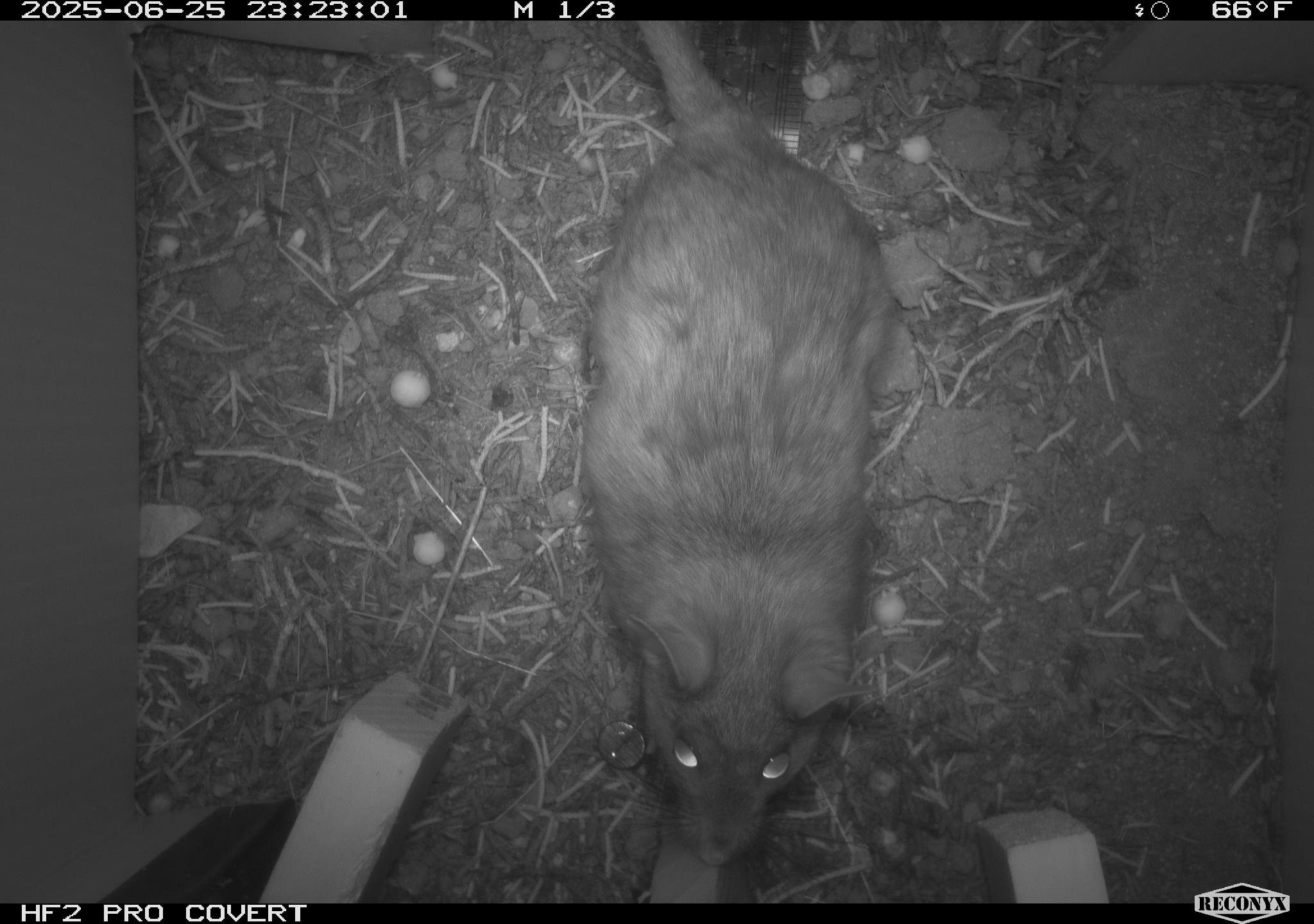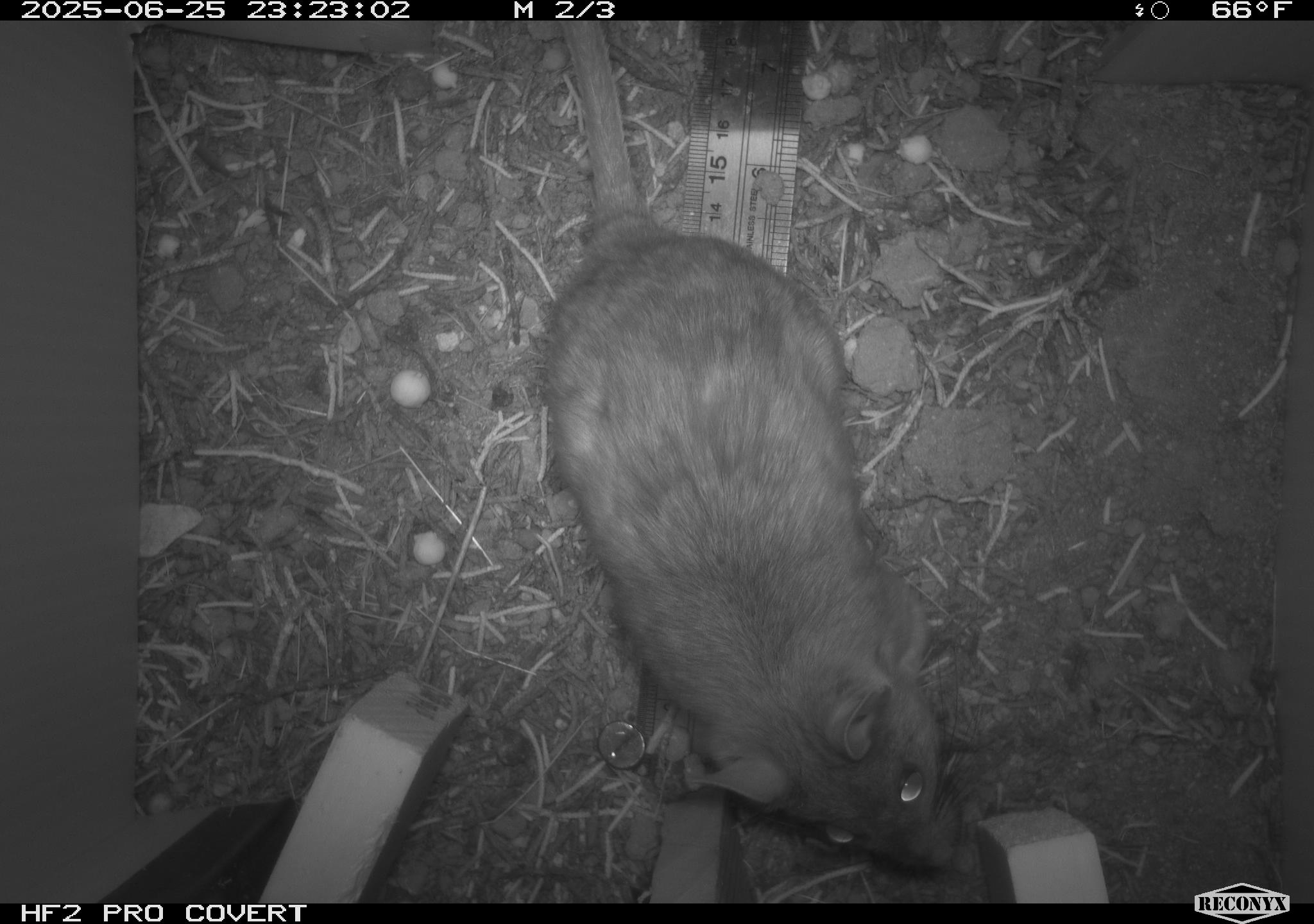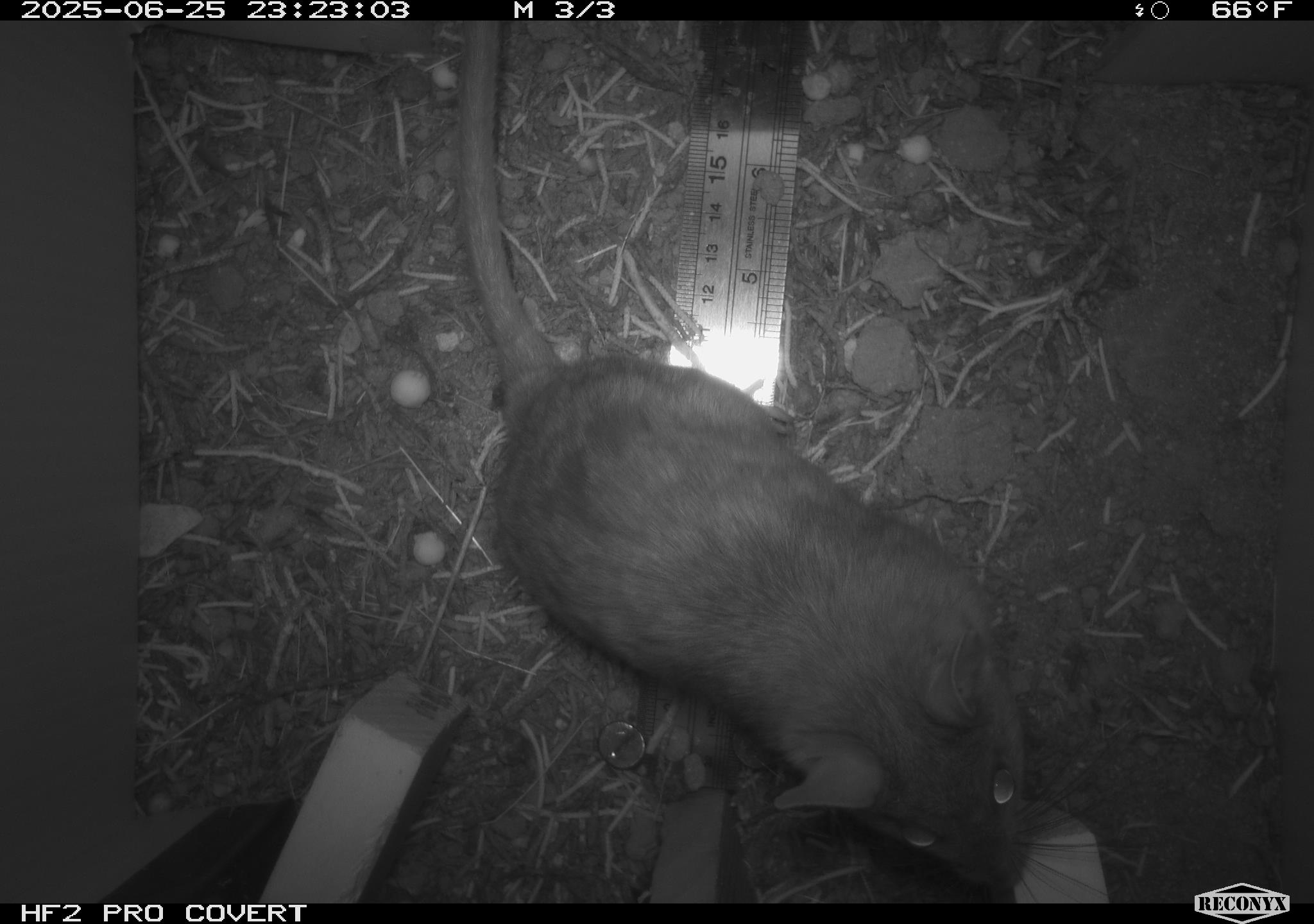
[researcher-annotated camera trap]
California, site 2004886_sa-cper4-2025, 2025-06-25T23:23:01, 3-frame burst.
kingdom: Animalia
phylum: Chordata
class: Mammalia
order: Rodentia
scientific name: Rodentia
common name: rodent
Rodent (Rodentia).